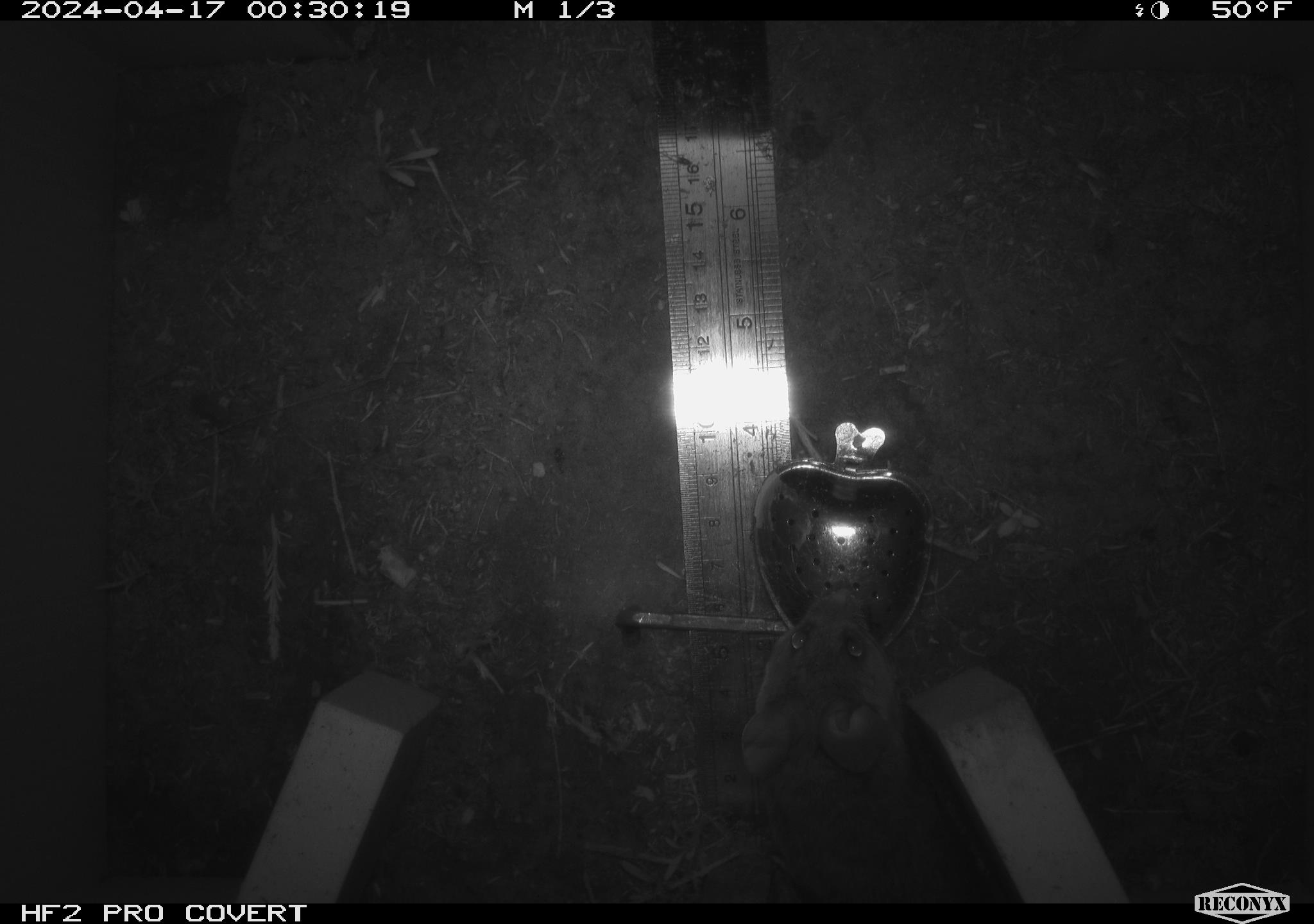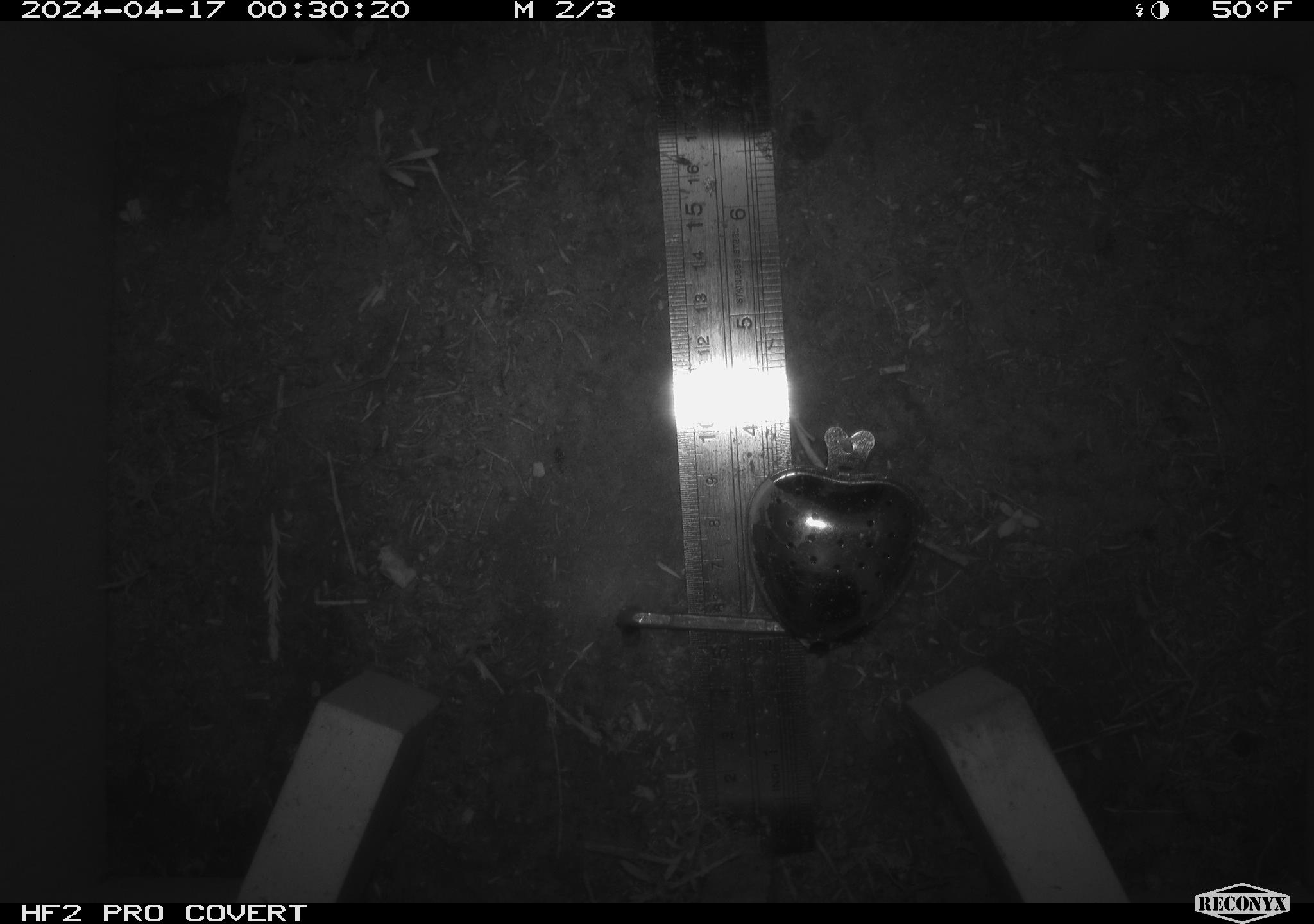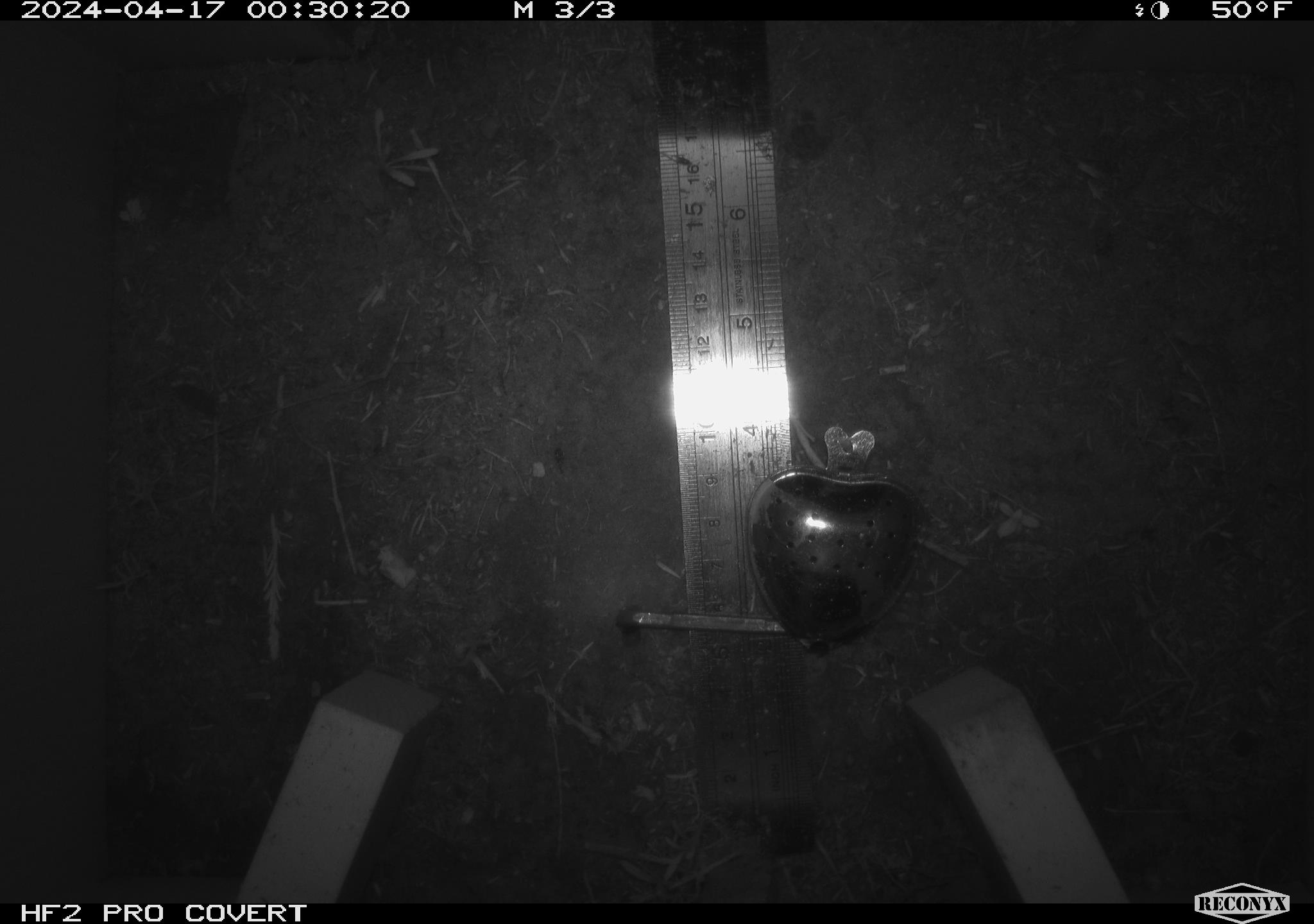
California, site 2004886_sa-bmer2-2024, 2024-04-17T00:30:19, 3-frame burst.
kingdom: Animalia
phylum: Chordata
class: Mammalia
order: Rodentia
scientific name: Rodentia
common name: mouse species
Mouse species (Rodentia).